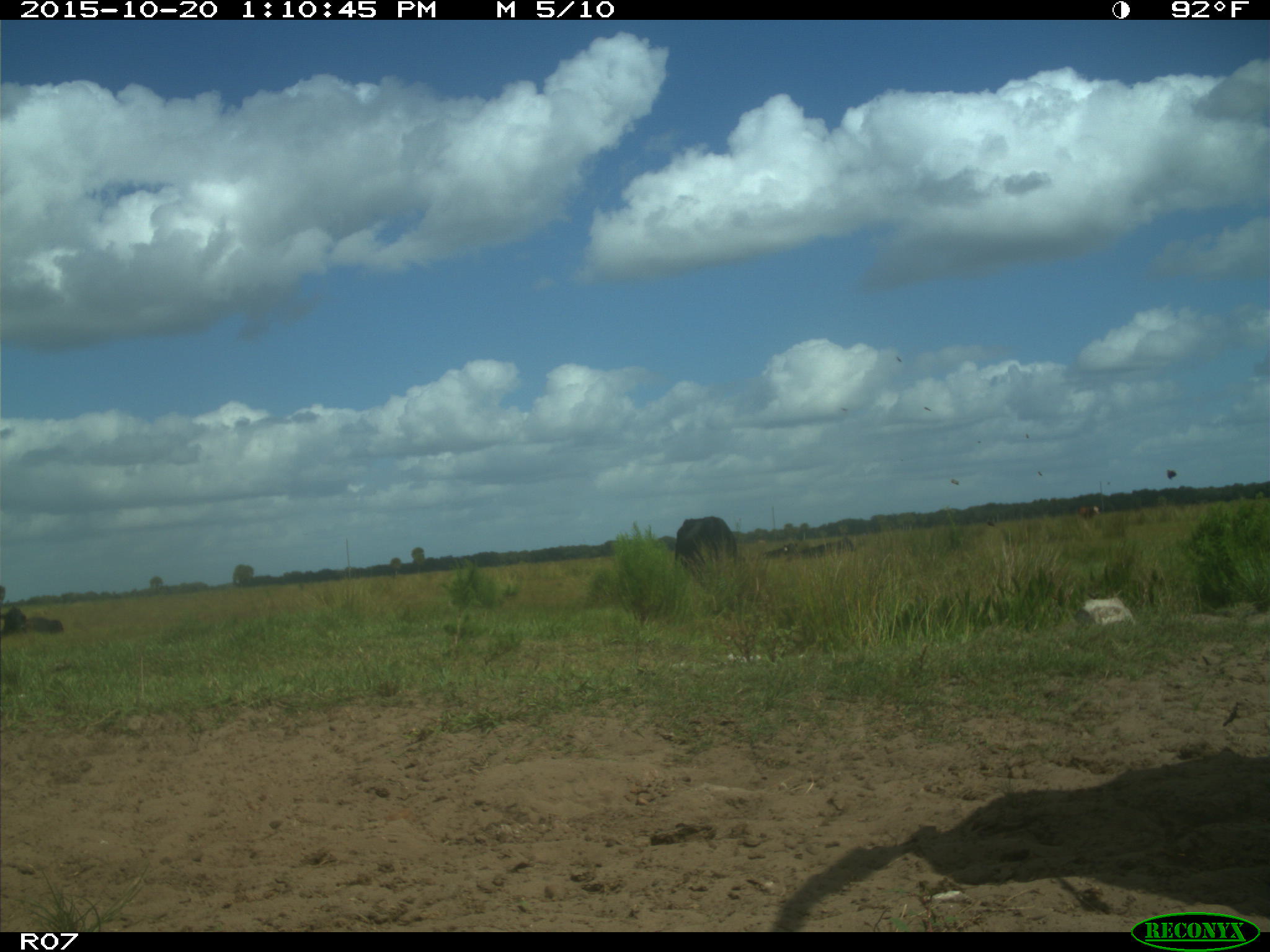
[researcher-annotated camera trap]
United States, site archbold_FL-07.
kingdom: Animalia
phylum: Chordata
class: Mammalia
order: Artiodactyla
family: Bovidae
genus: Bos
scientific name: Bos taurus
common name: domestic cow